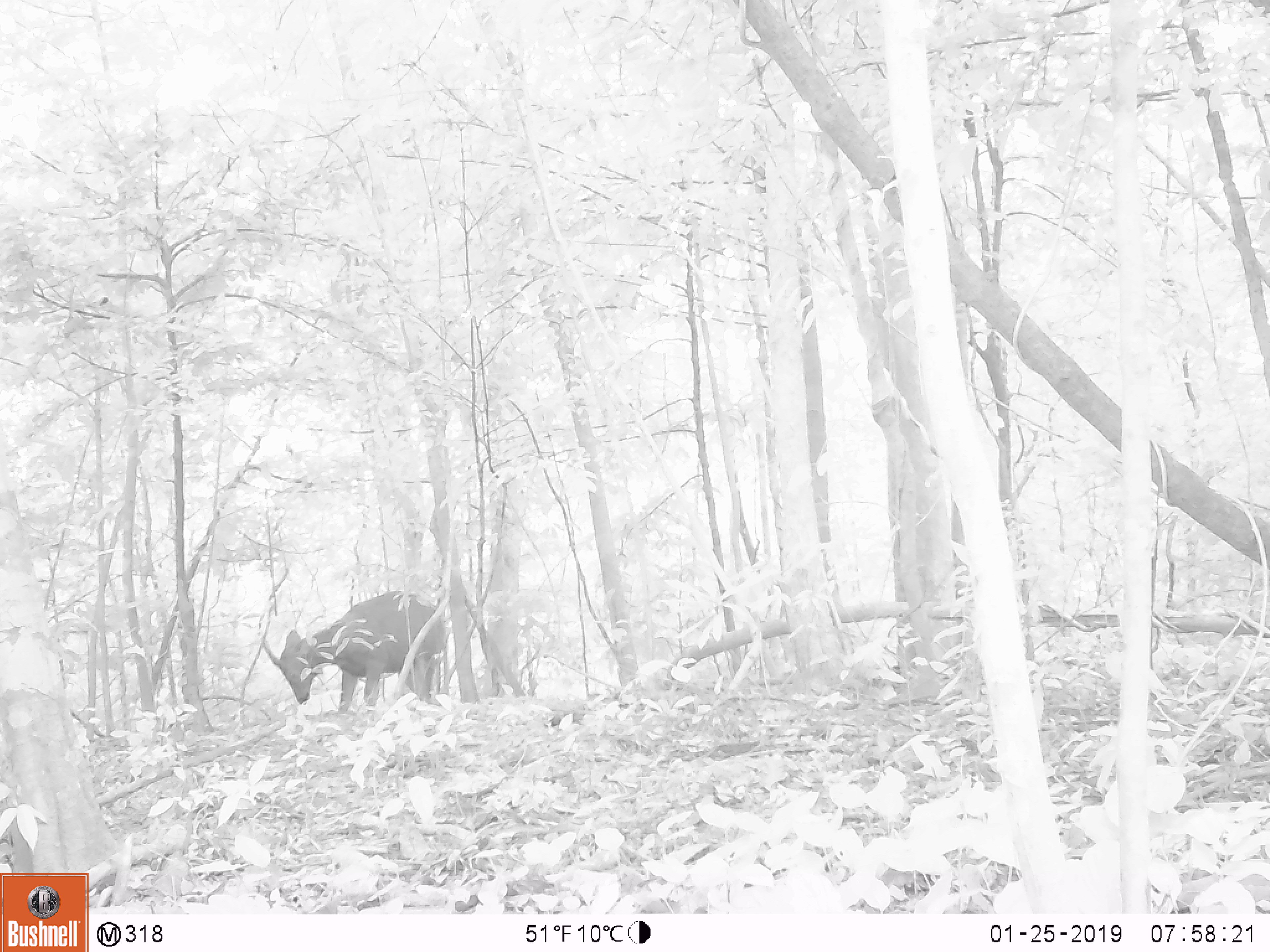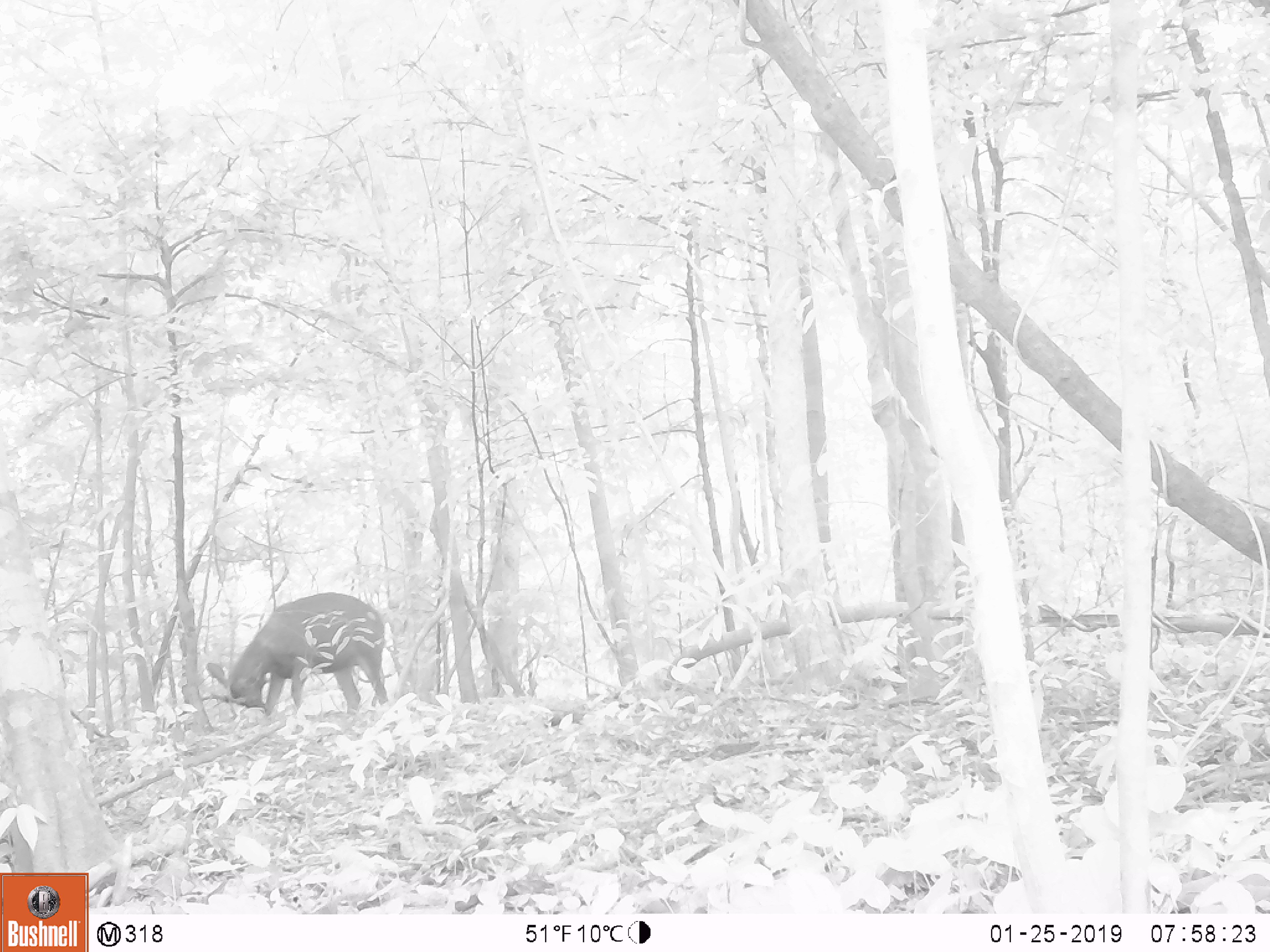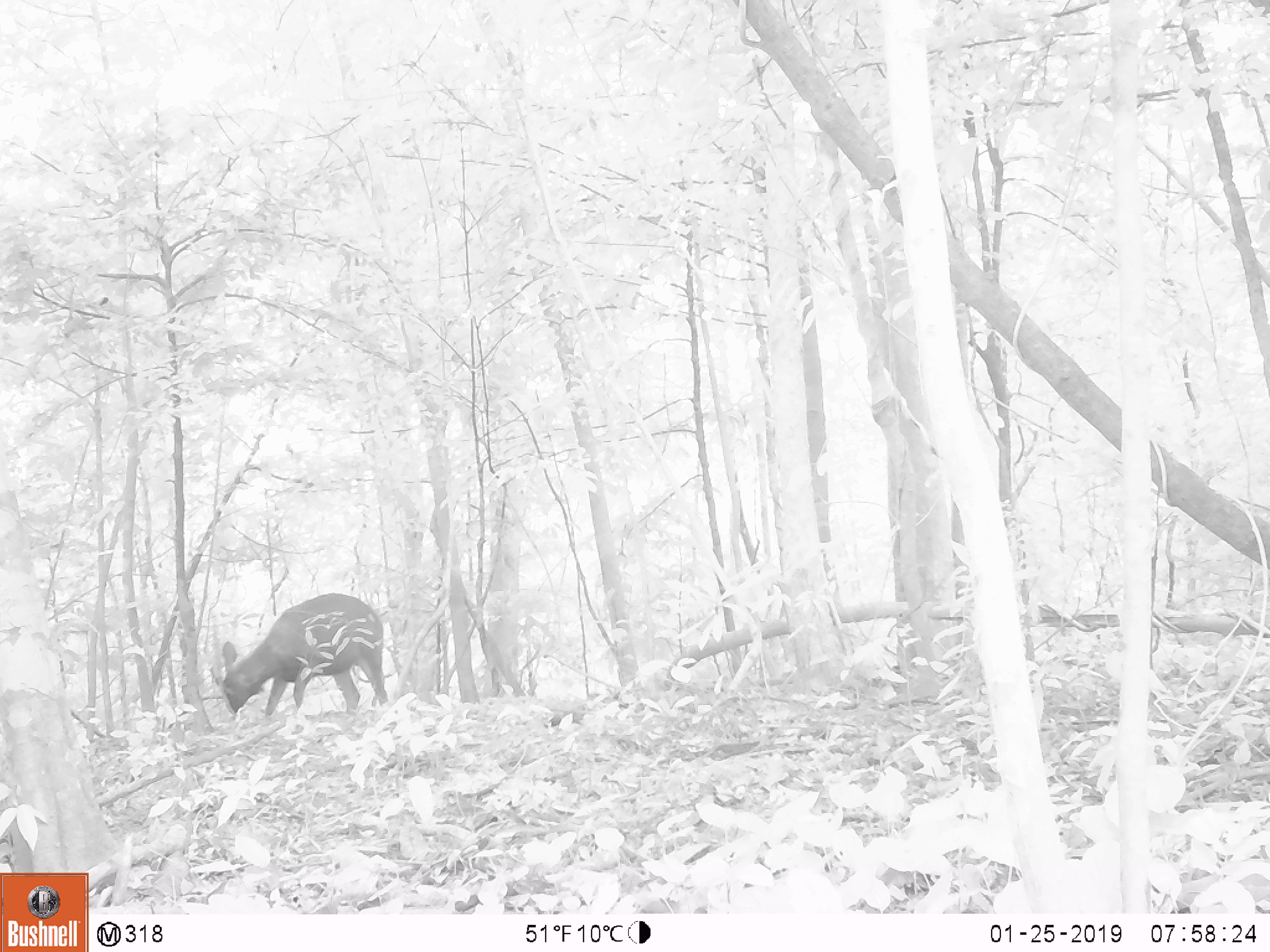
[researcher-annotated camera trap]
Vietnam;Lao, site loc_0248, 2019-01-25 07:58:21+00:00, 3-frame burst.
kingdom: Animalia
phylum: Chordata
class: Mammalia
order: Artiodactyla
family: Cervidae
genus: Rusa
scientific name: Rusa unicolor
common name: sambar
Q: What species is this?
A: Sambar (Rusa unicolor).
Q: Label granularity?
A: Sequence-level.